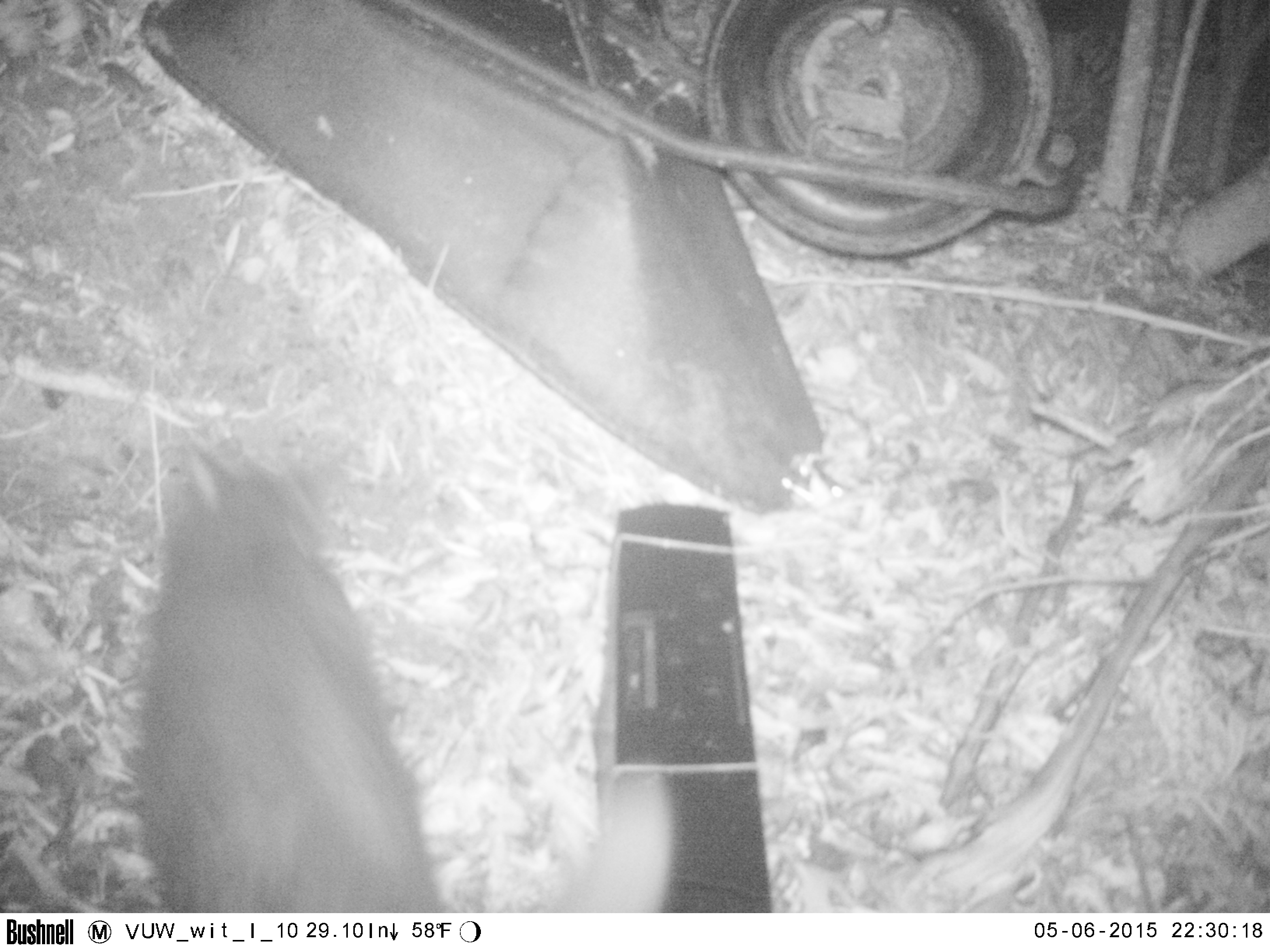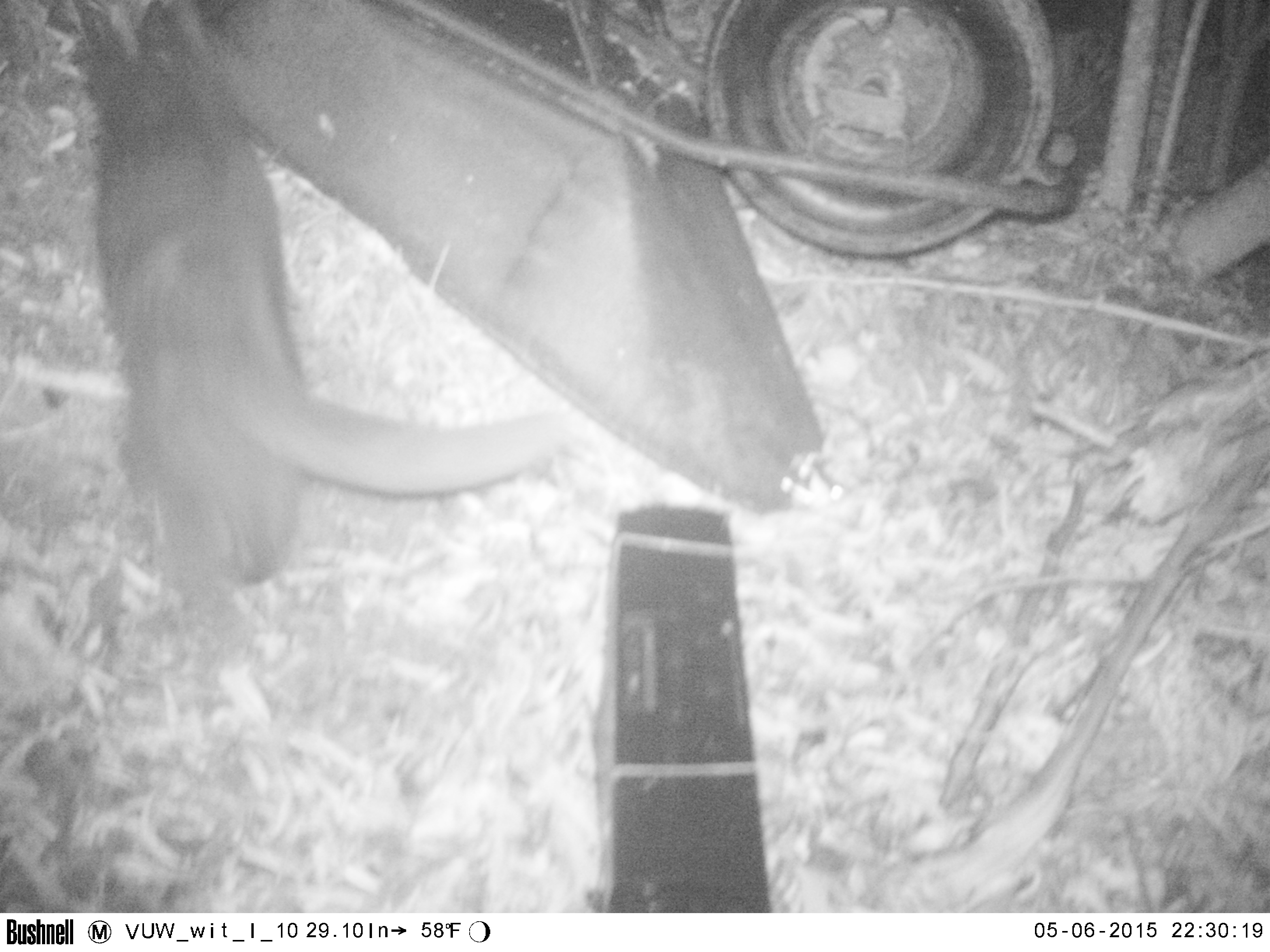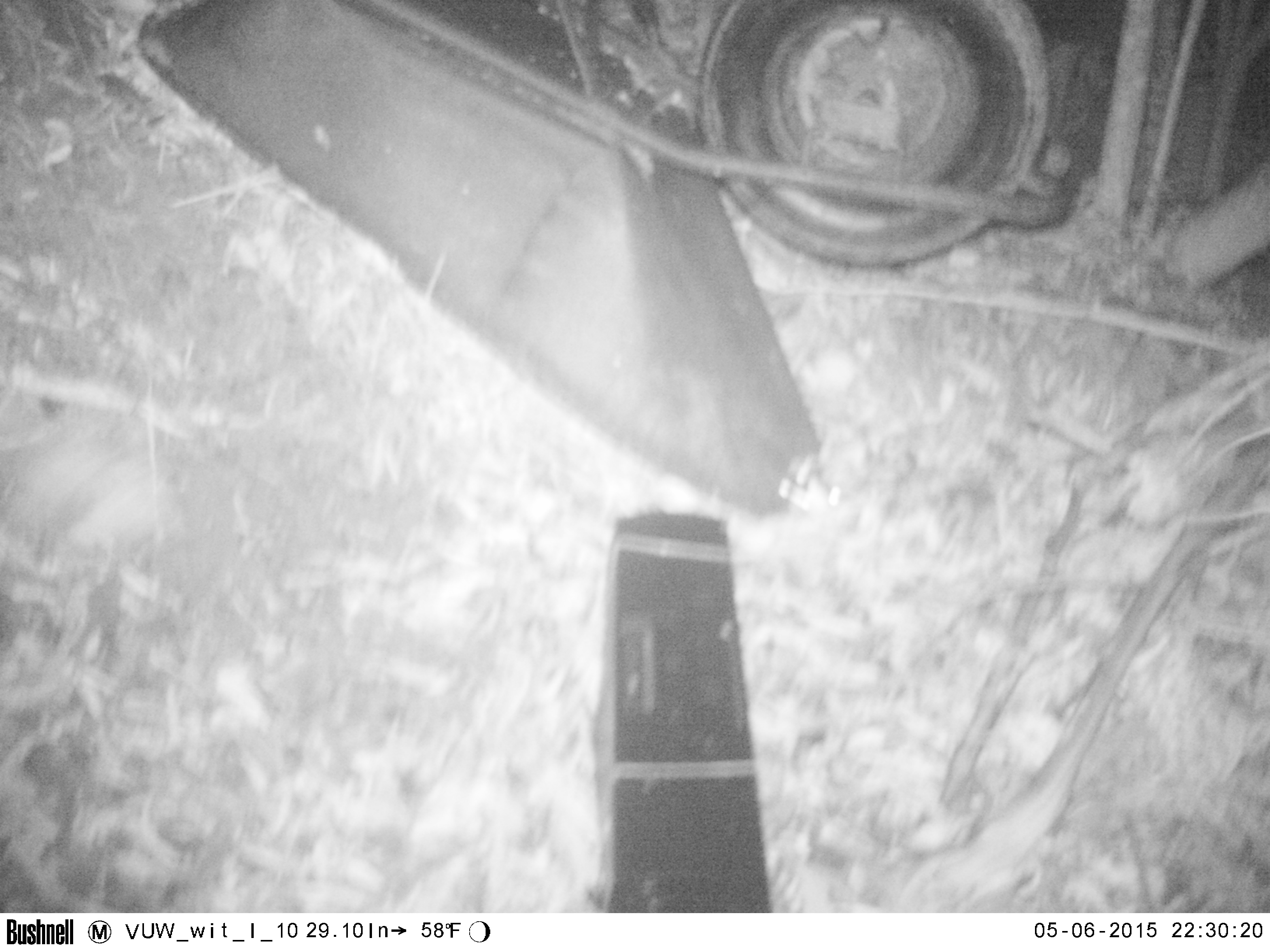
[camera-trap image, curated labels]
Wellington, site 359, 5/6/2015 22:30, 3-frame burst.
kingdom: Animalia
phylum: Chordata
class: Mammalia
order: Carnivora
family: Felidae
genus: Felis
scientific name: Felis catus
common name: cat